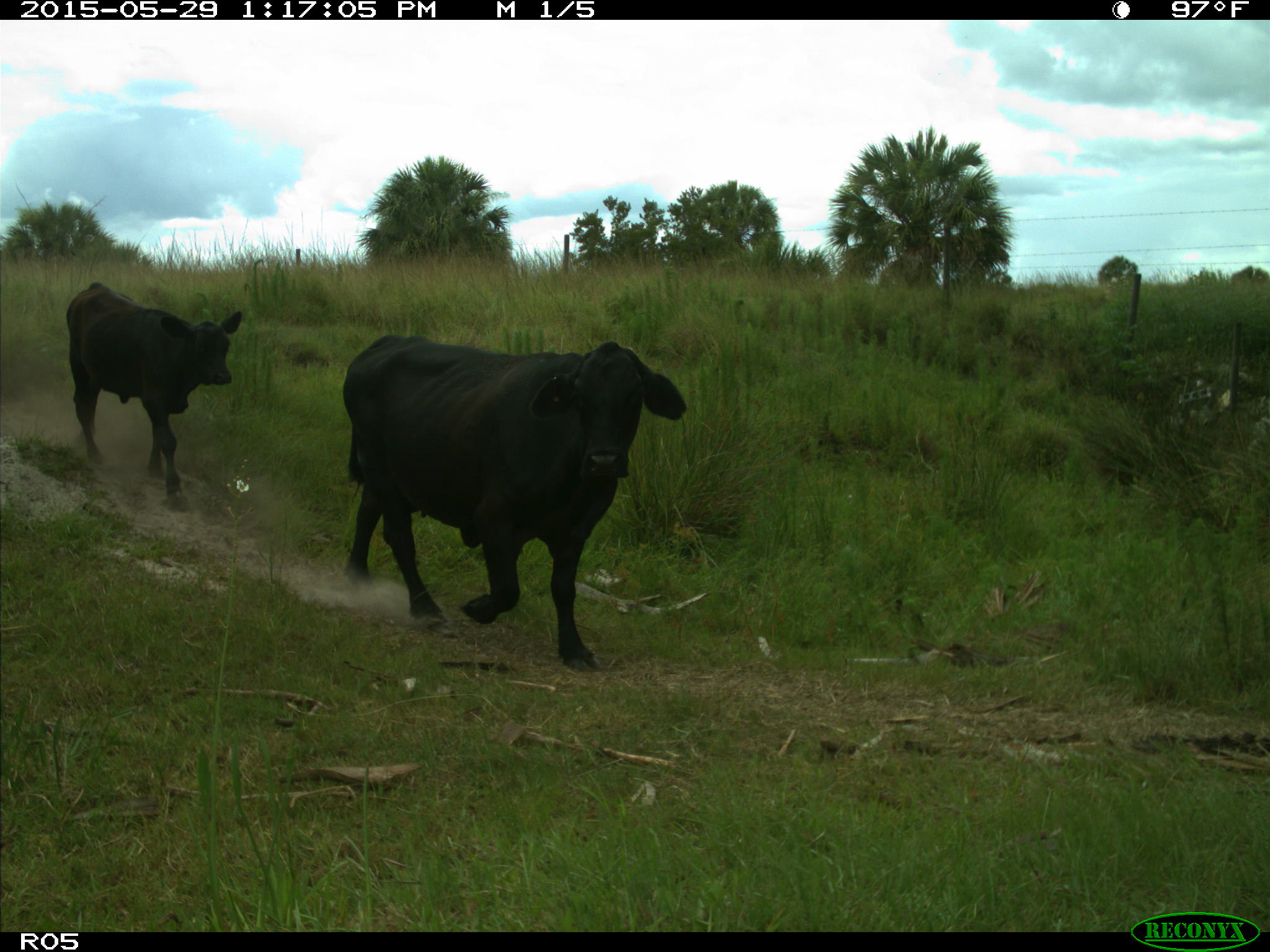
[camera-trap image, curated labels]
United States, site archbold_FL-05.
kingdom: Animalia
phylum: Chordata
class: Mammalia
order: Artiodactyla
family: Bovidae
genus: Bos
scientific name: Bos taurus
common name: domestic cow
Bos taurus (domestic cow).